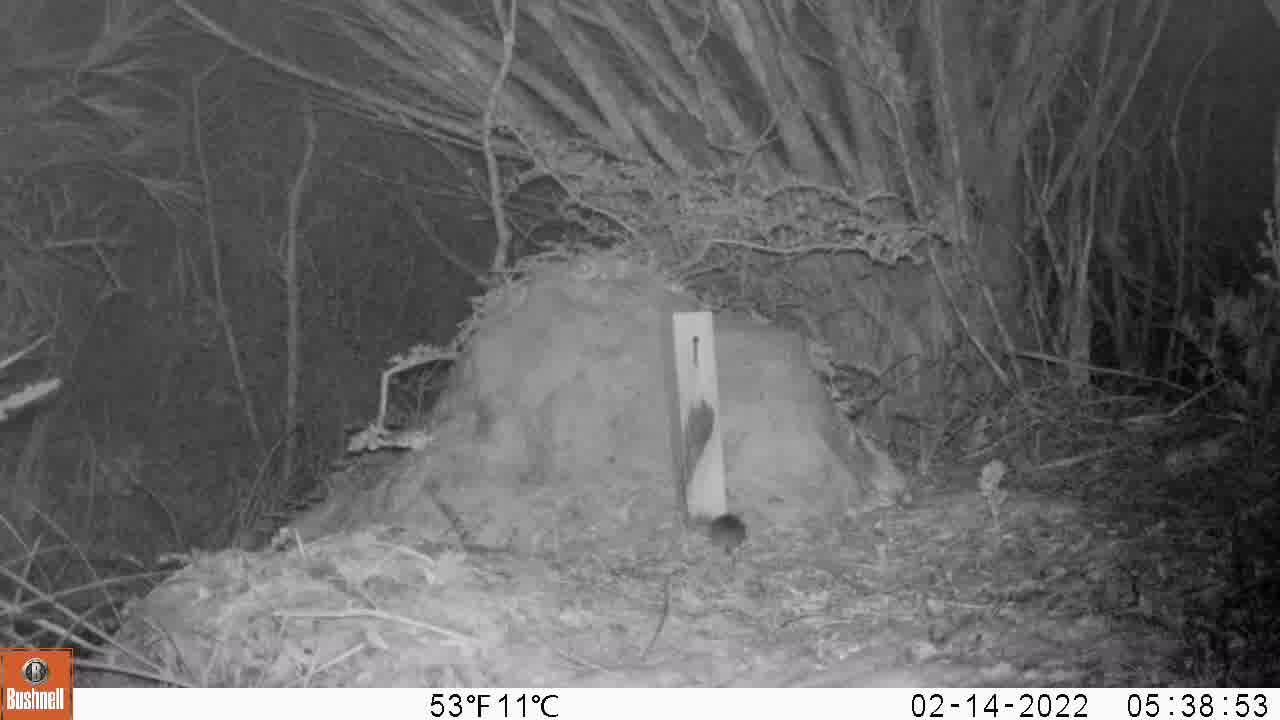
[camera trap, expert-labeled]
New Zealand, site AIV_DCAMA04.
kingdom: Animalia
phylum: Chordata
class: Mammalia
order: Rodentia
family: Muridae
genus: Mus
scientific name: Mus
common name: mouse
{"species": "mouse (Mus)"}